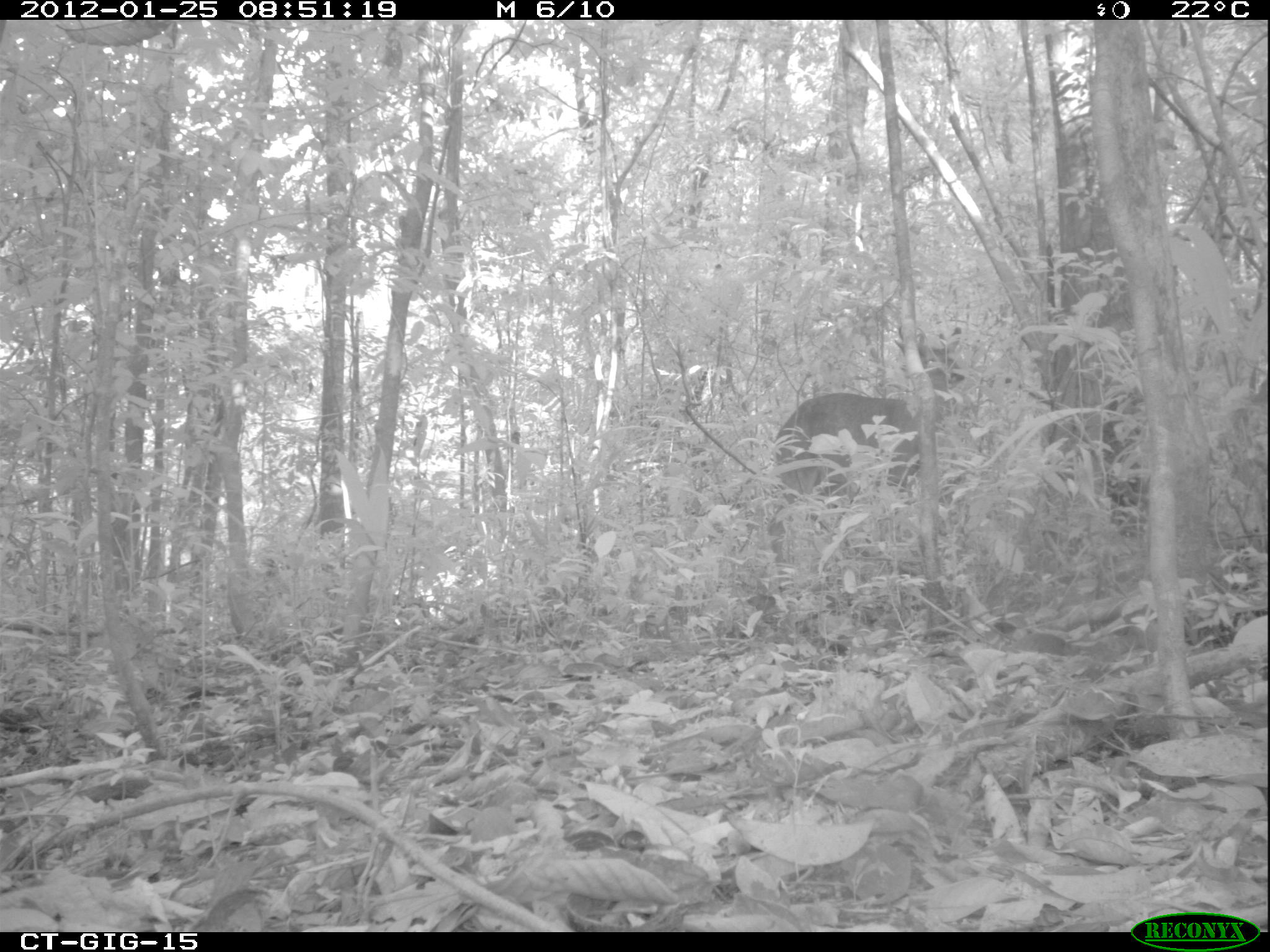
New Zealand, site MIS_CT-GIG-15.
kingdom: Animalia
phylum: Chordata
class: Mammalia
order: Artiodactyla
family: Cervidae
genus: Odocoileus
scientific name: Odocoileus virginianus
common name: white-tailed deer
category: white tailed deer